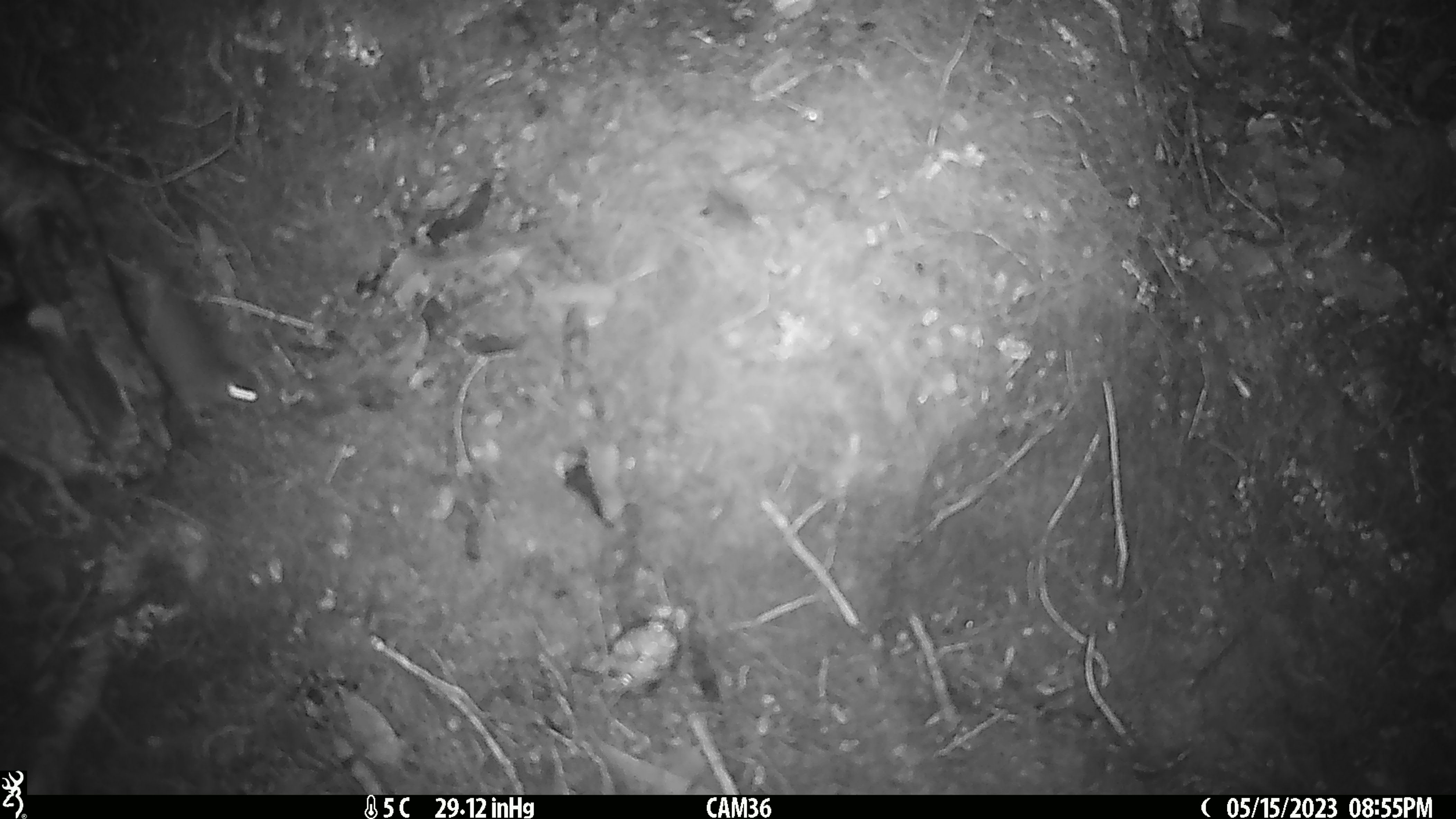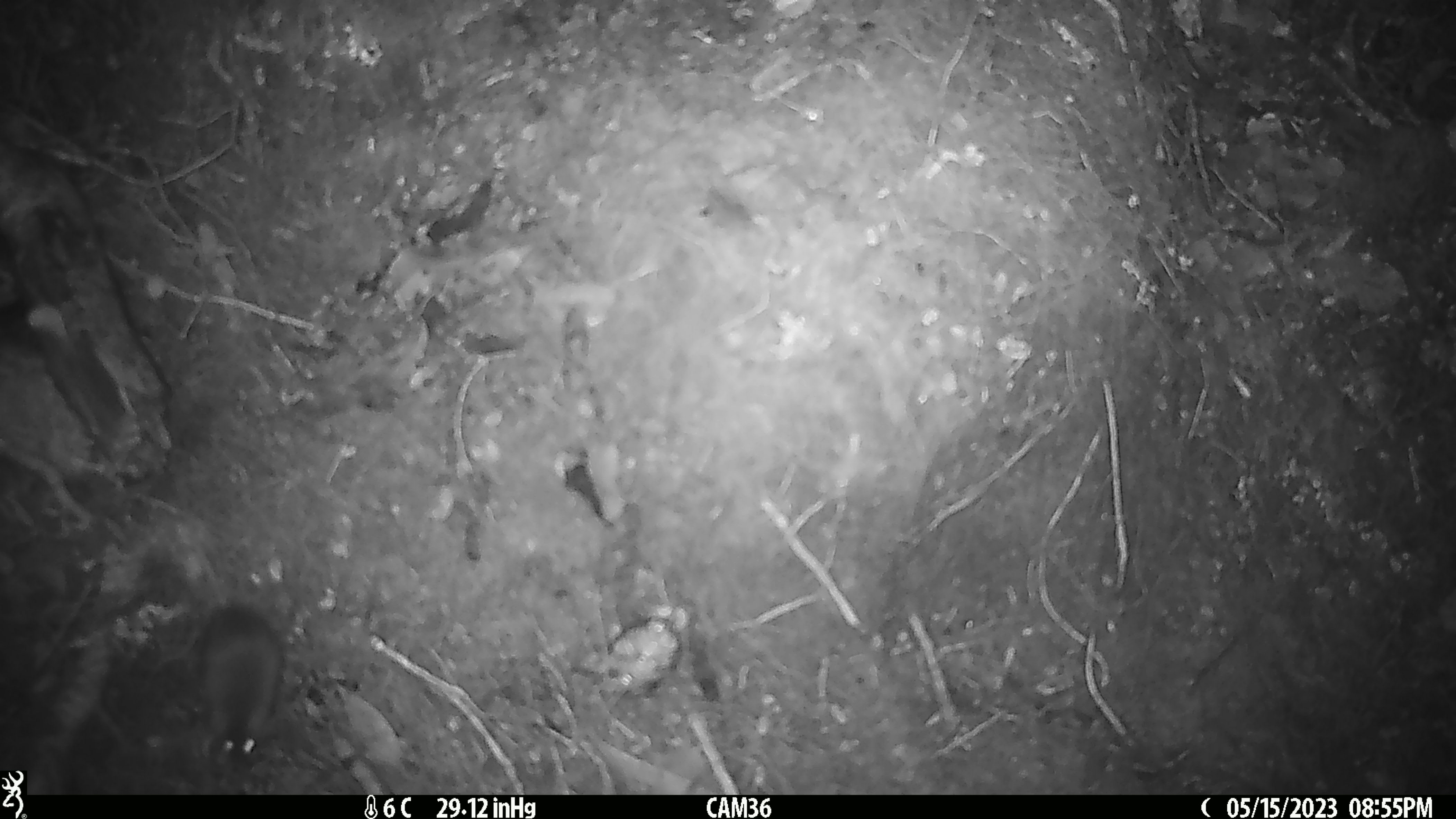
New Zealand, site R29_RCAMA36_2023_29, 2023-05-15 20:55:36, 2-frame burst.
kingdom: Animalia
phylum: Chordata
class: Mammalia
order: Rodentia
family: Muridae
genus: Mus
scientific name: Mus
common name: mouse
Mouse (Mus).